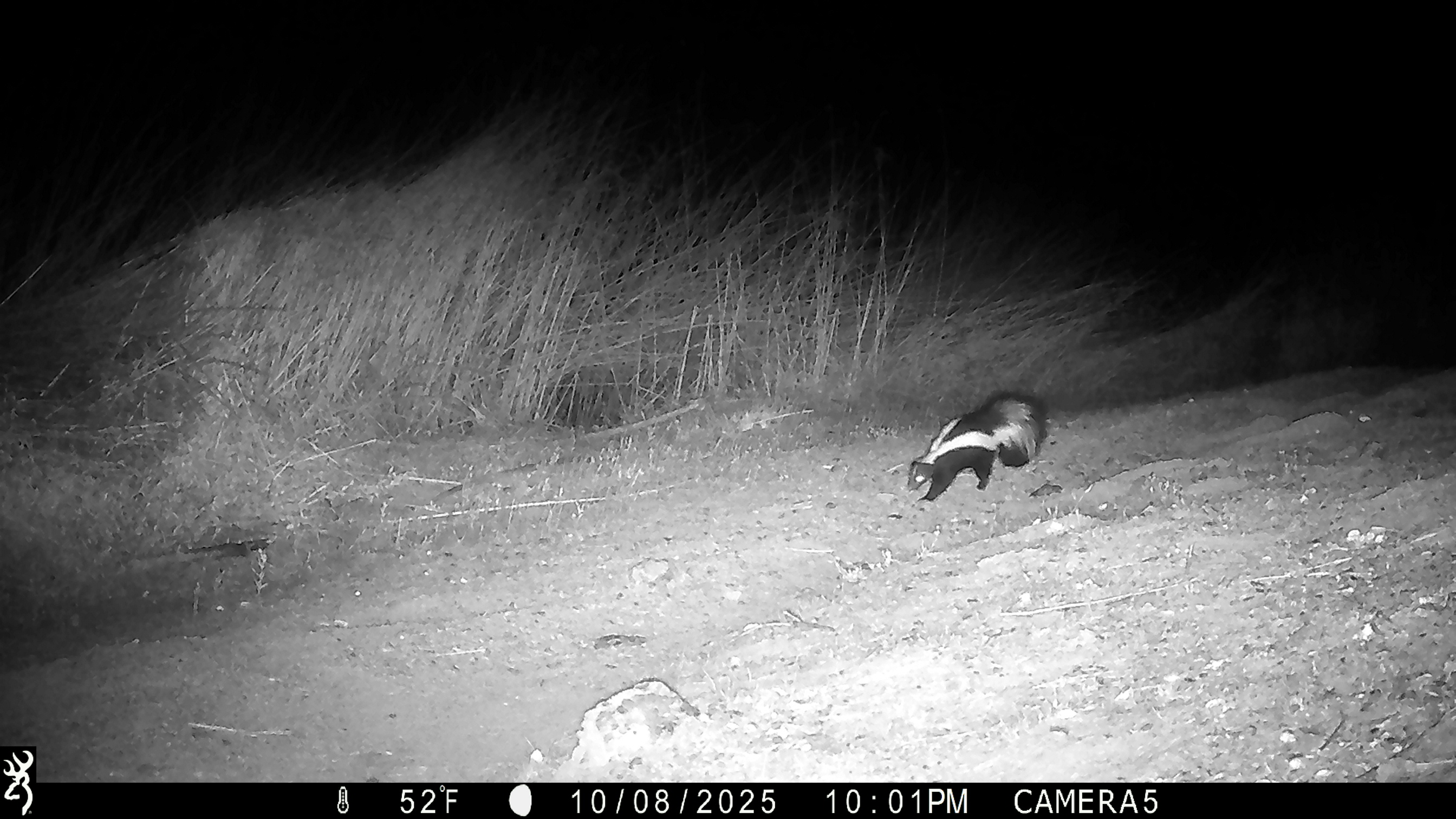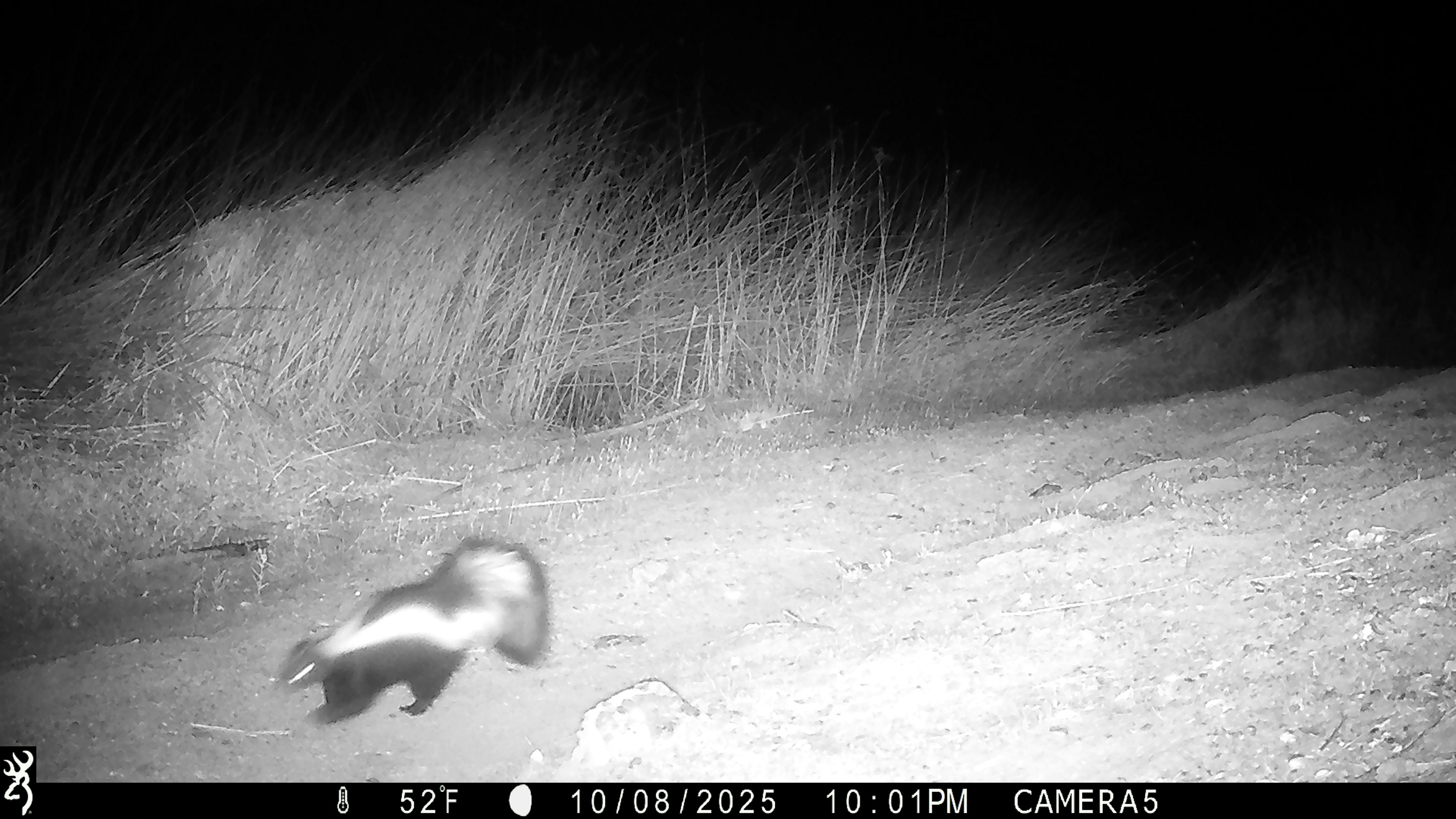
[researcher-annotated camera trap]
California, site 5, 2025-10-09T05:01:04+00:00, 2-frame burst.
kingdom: Animalia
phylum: Chordata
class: Mammalia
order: Carnivora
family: Mephitidae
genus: Mephitis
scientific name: Mephitis mephitis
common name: striped skunk